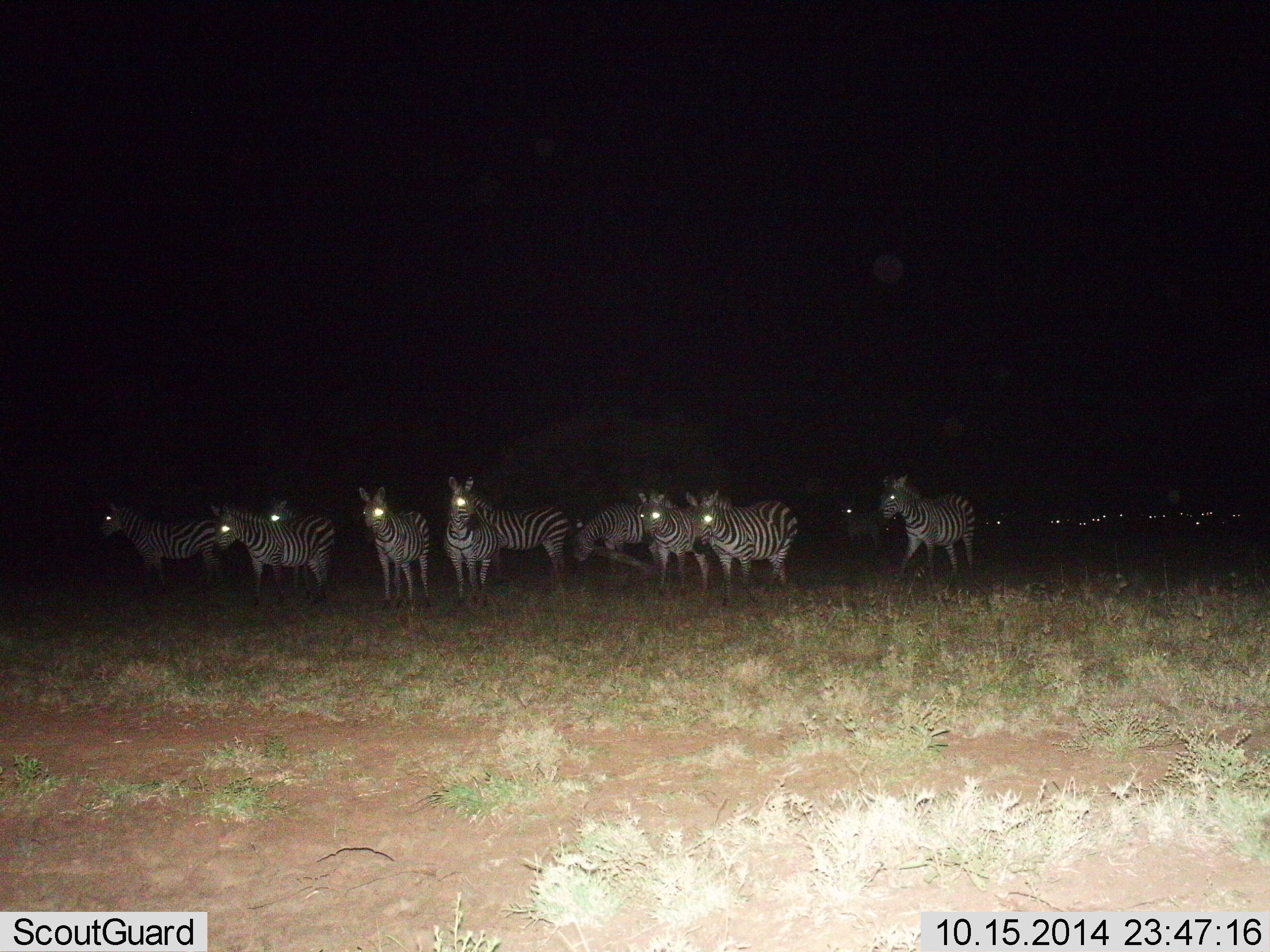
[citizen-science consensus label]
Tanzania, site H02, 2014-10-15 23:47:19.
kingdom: Animalia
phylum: Chordata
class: Mammalia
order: Perissodactyla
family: Equidae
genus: Equus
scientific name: Equus quagga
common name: plains zebra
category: zebra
Zebra (plains zebra) (Equus quagga), count 11-50. Behavior (volunteer vote fractions): standing 100%, resting 10%, moving 20%, interacting 10%. Young present (vote fraction): 0%. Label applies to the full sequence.